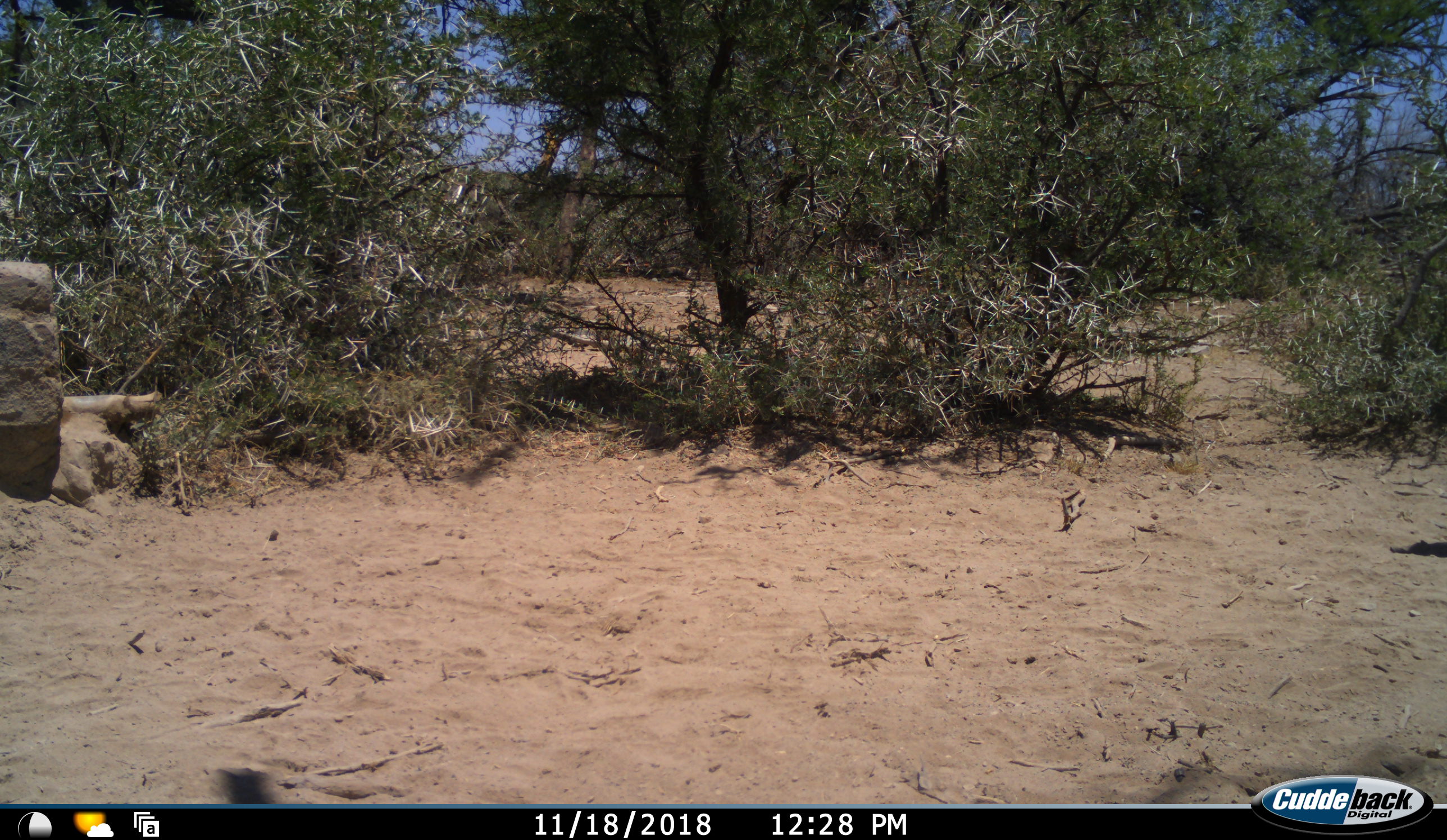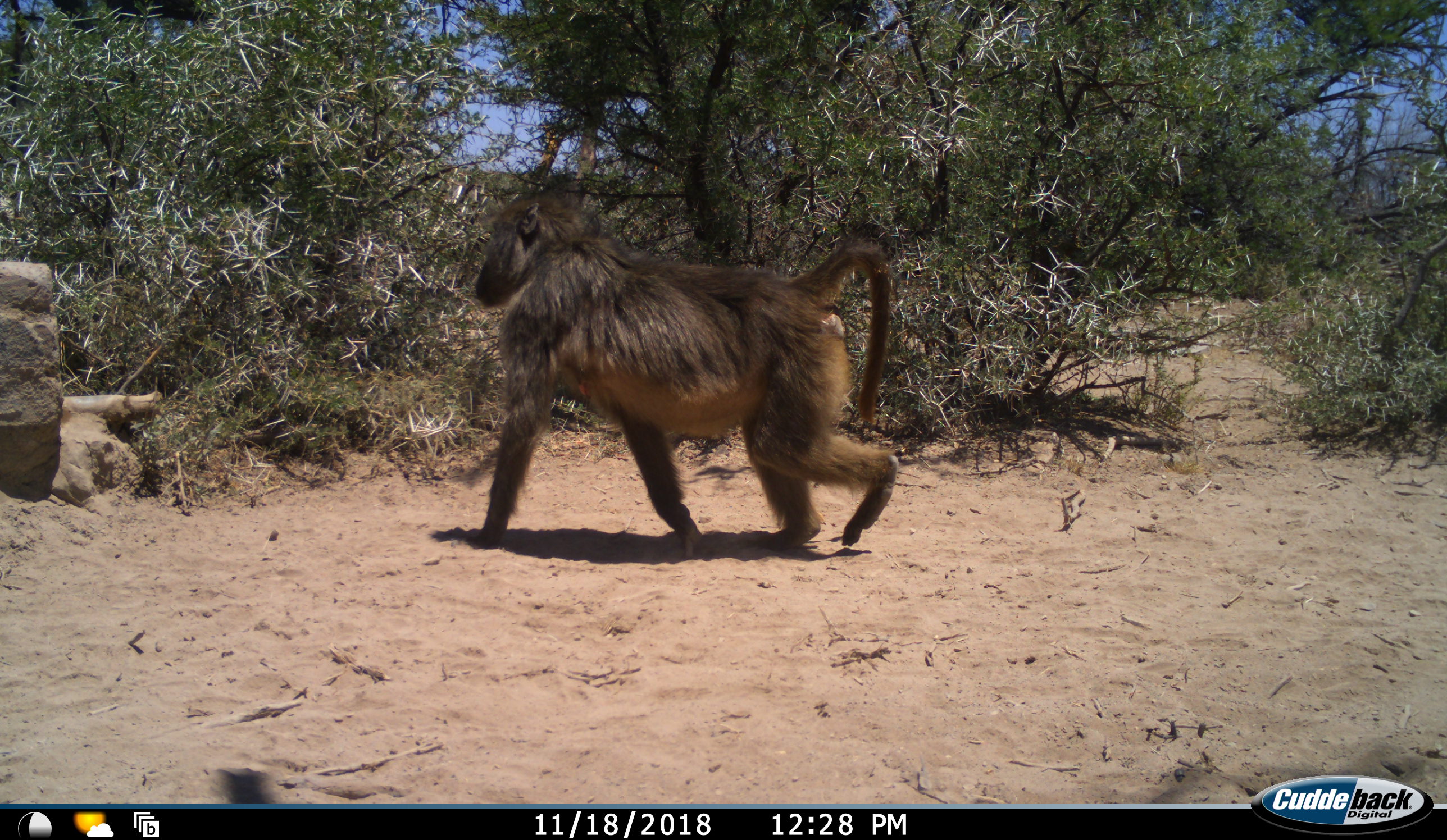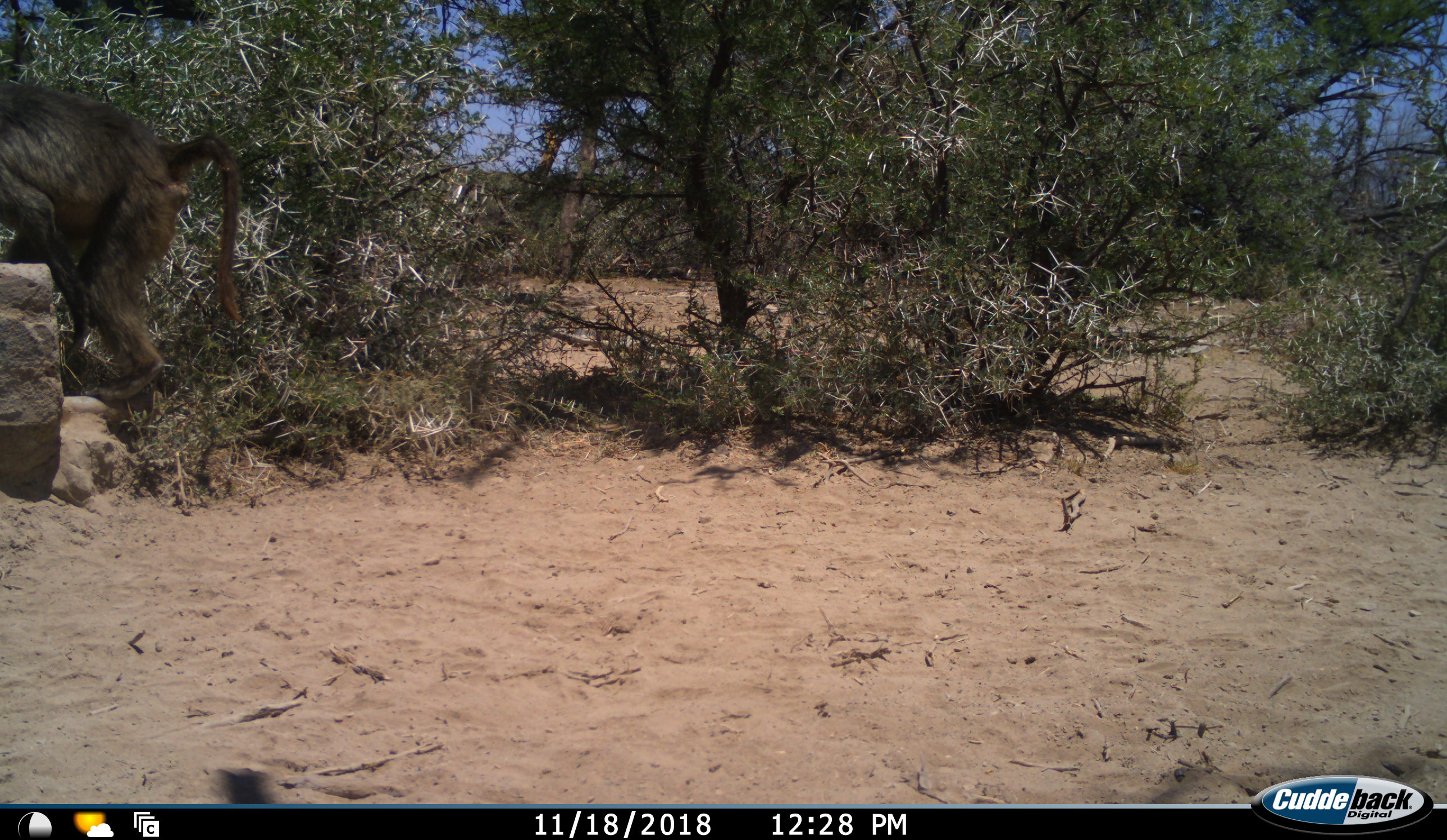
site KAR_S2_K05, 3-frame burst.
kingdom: Animalia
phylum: Chordata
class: Mammalia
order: Primates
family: Cercopithecidae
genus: Papio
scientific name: Papio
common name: baboon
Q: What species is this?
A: Baboon (Papio).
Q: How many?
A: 1.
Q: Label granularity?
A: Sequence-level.